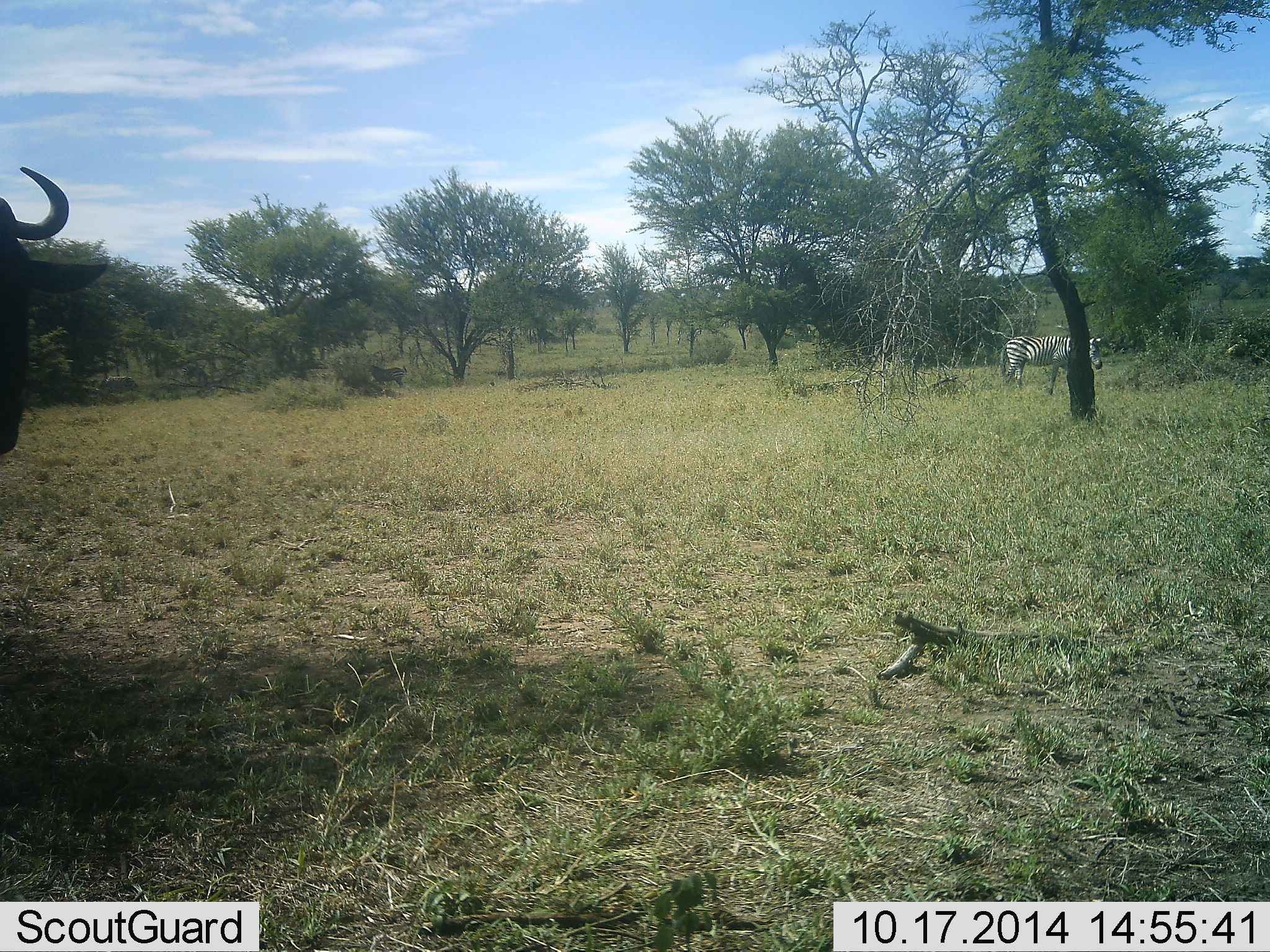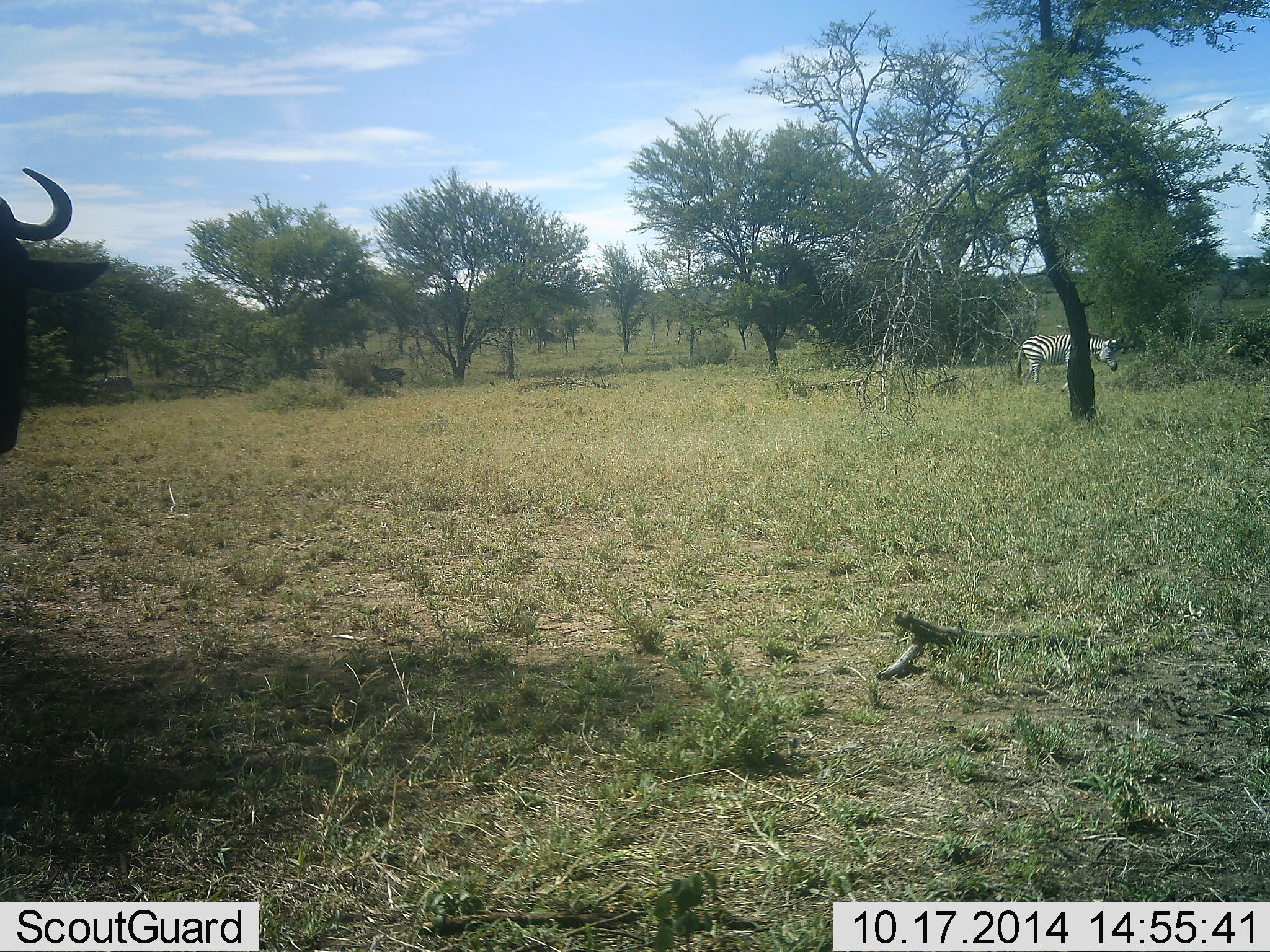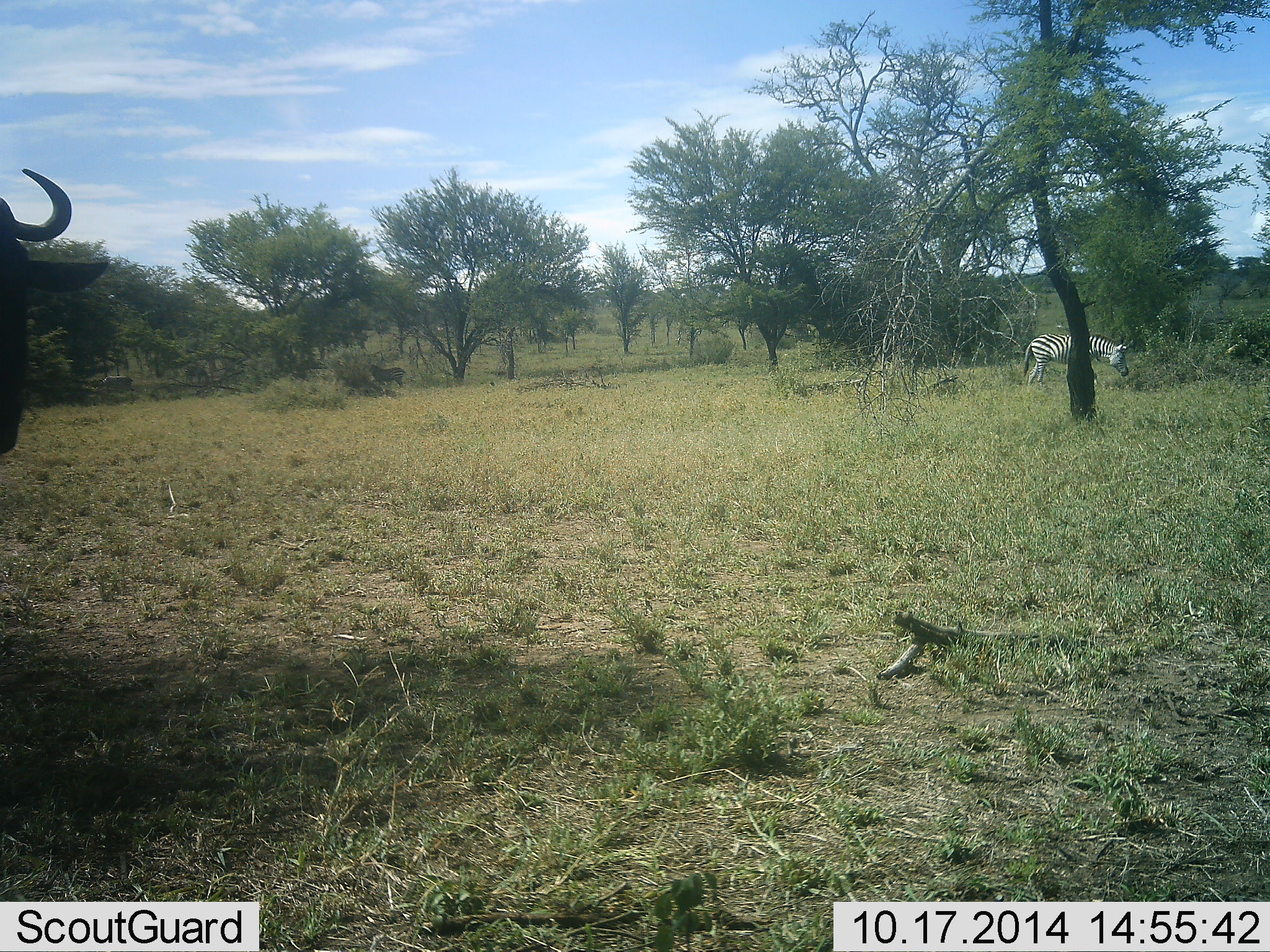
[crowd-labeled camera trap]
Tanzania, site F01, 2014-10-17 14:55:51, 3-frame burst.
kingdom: Animalia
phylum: Chordata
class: Mammalia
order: Artiodactyla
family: Bovidae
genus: Connochaetes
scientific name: Connochaetes taurinus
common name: blue wildebeest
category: wildebeest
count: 1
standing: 100%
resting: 0%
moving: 0%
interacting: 0%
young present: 0%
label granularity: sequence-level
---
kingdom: Animalia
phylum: Chordata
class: Mammalia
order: Perissodactyla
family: Equidae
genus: Equus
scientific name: Equus quagga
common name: plains zebra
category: zebra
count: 1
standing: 18%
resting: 0%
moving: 73%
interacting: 0%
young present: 0%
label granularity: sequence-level